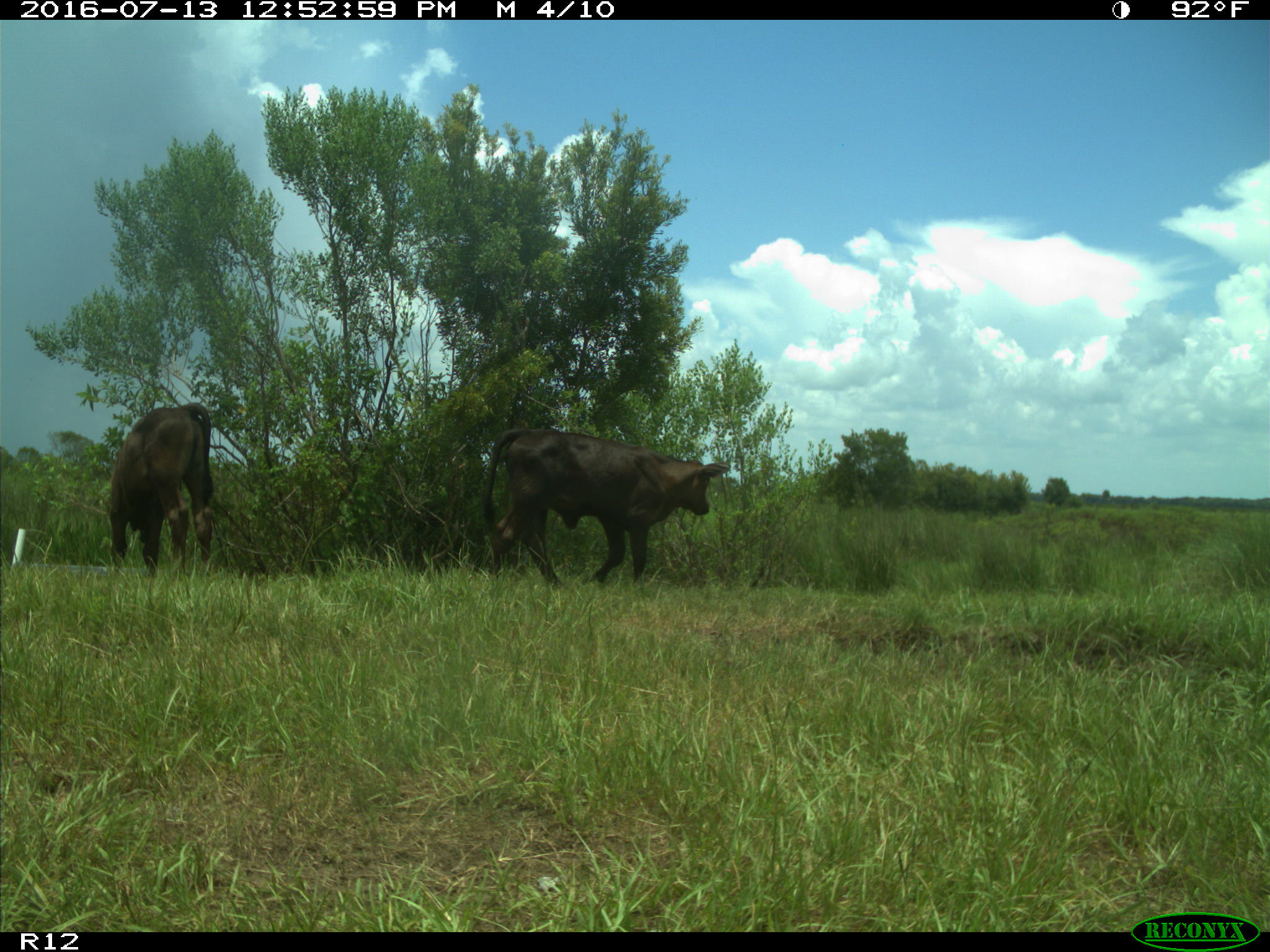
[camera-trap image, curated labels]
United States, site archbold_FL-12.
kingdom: Animalia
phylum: Chordata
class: Mammalia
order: Artiodactyla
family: Bovidae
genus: Bos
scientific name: Bos taurus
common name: domestic cow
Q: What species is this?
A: Bos taurus (domestic cow).